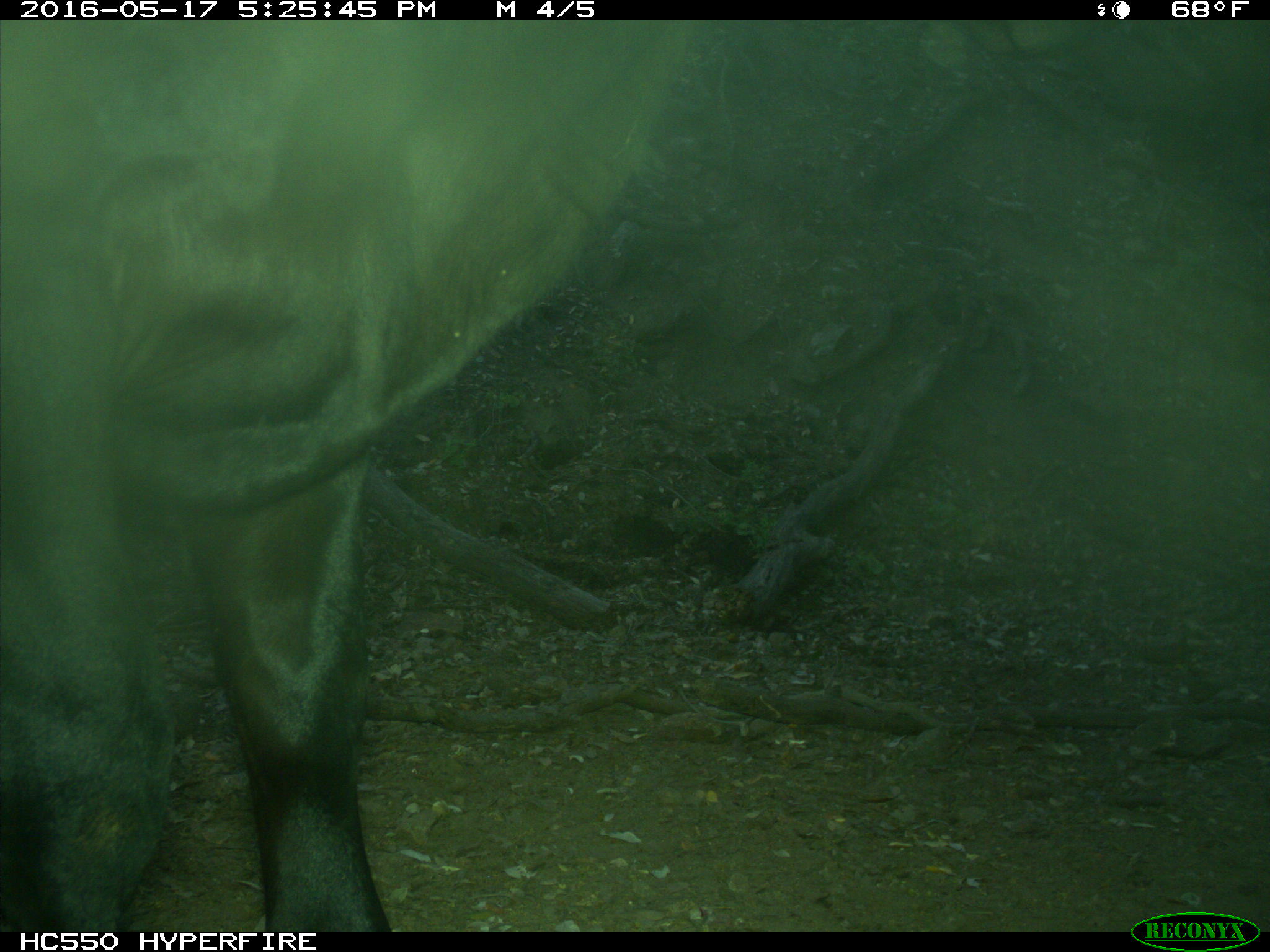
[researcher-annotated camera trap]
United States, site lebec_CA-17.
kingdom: Animalia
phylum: Chordata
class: Mammalia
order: Artiodactyla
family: Bovidae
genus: Bos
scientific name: Bos taurus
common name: domestic cow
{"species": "Bos taurus (domestic cow)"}